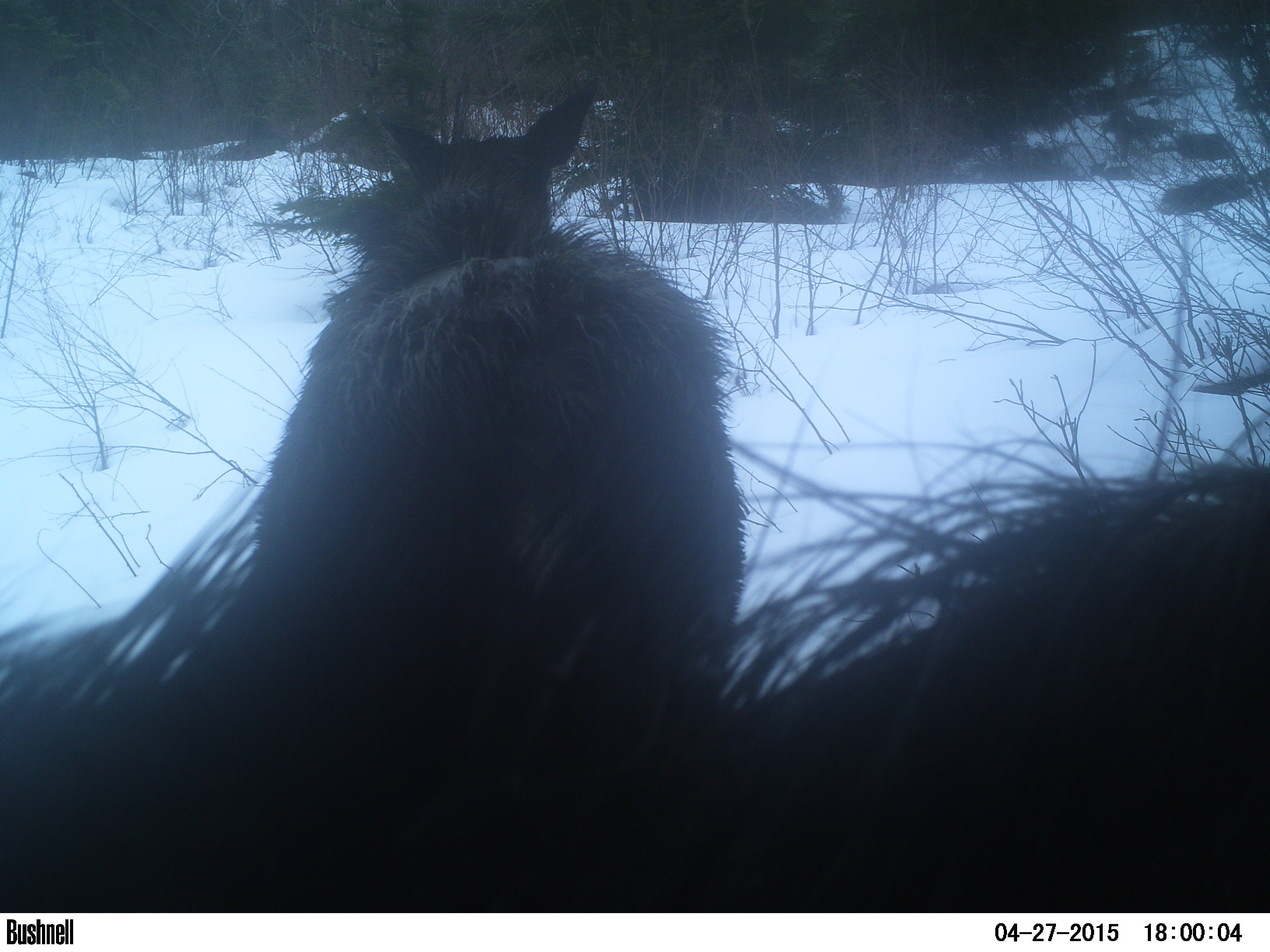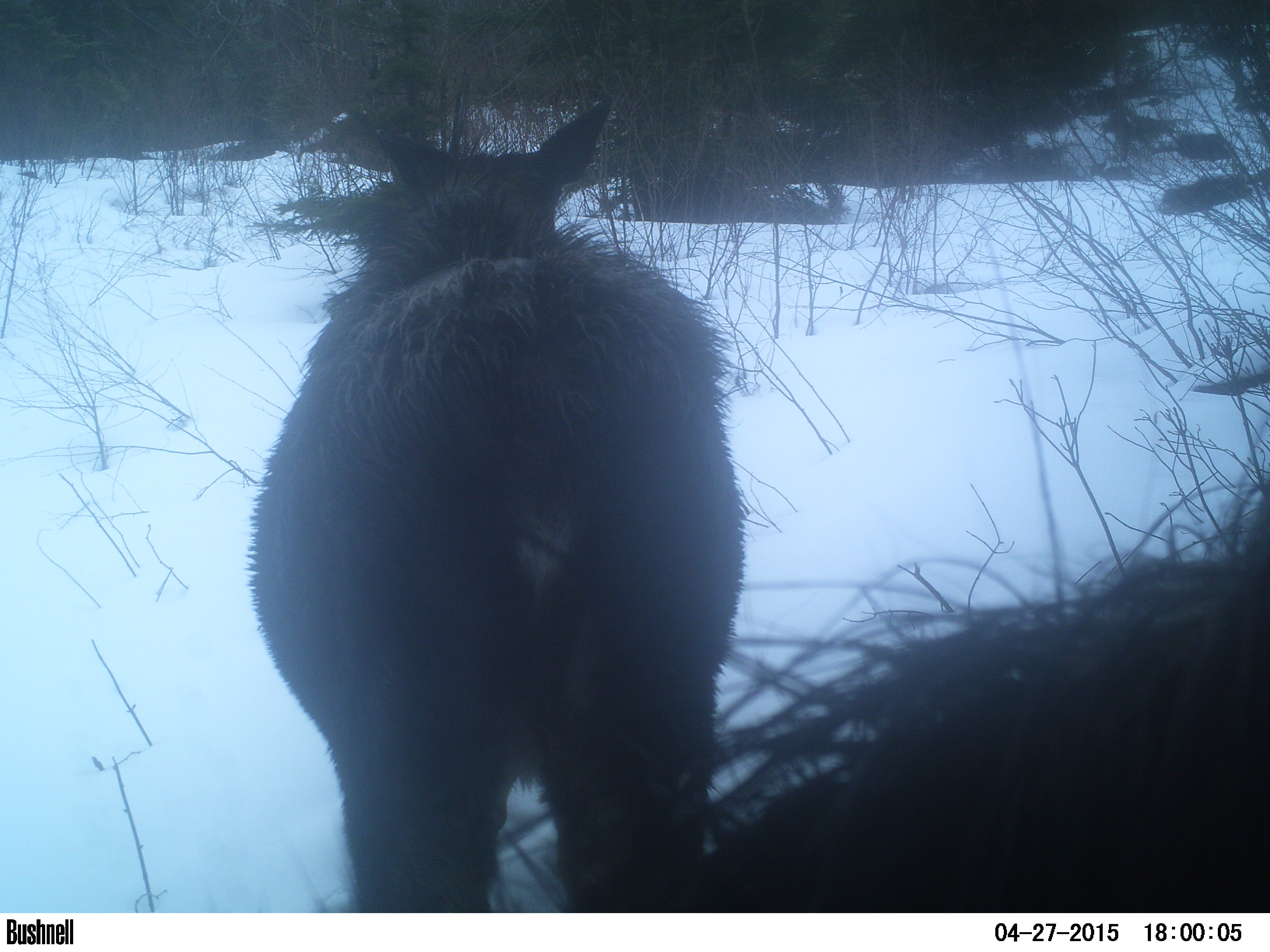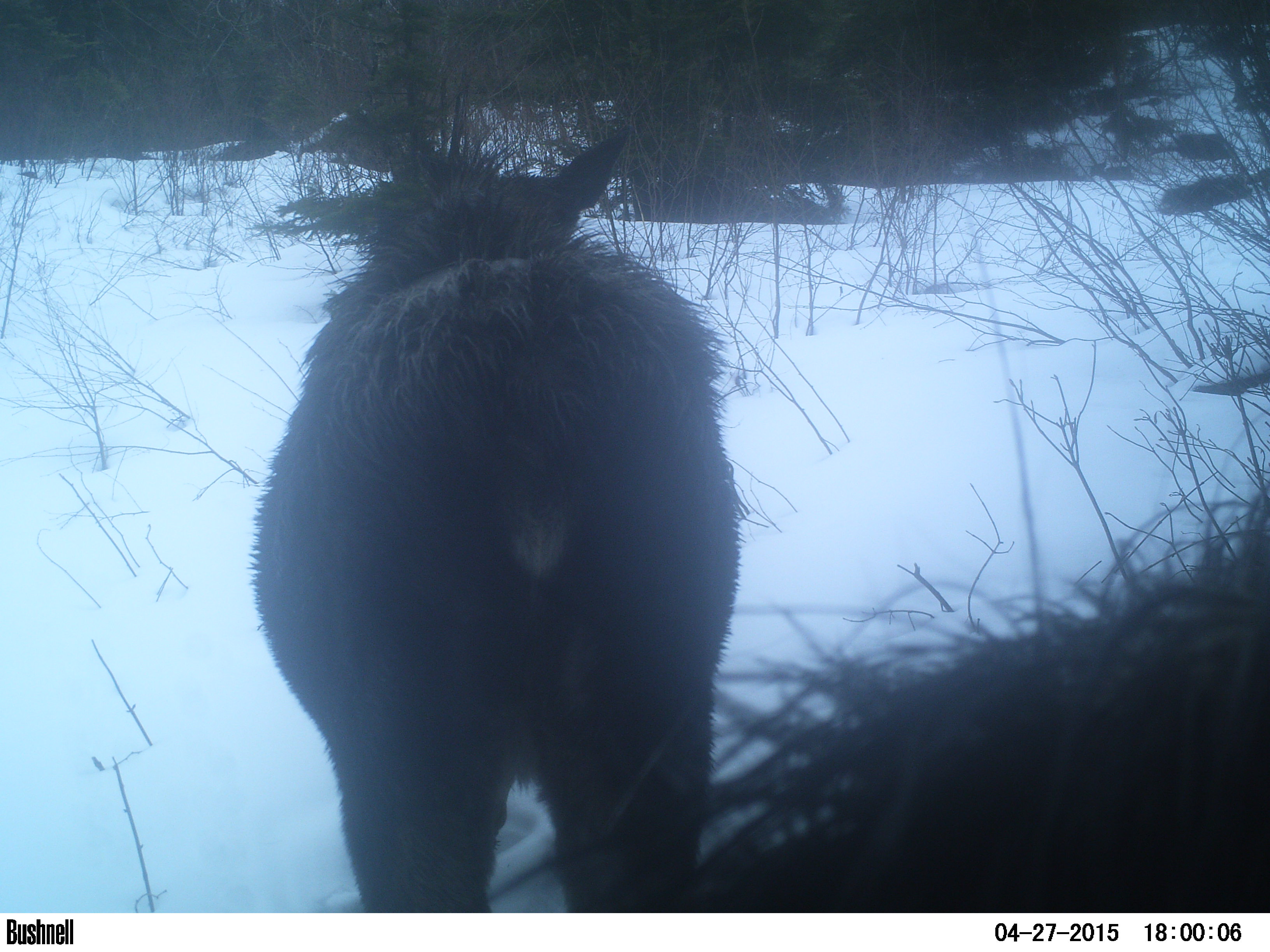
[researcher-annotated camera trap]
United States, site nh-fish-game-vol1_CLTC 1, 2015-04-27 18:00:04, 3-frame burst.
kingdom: Animalia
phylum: Chordata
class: Mammalia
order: Artiodactyla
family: Cervidae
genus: Alces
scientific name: Alces alces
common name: moose